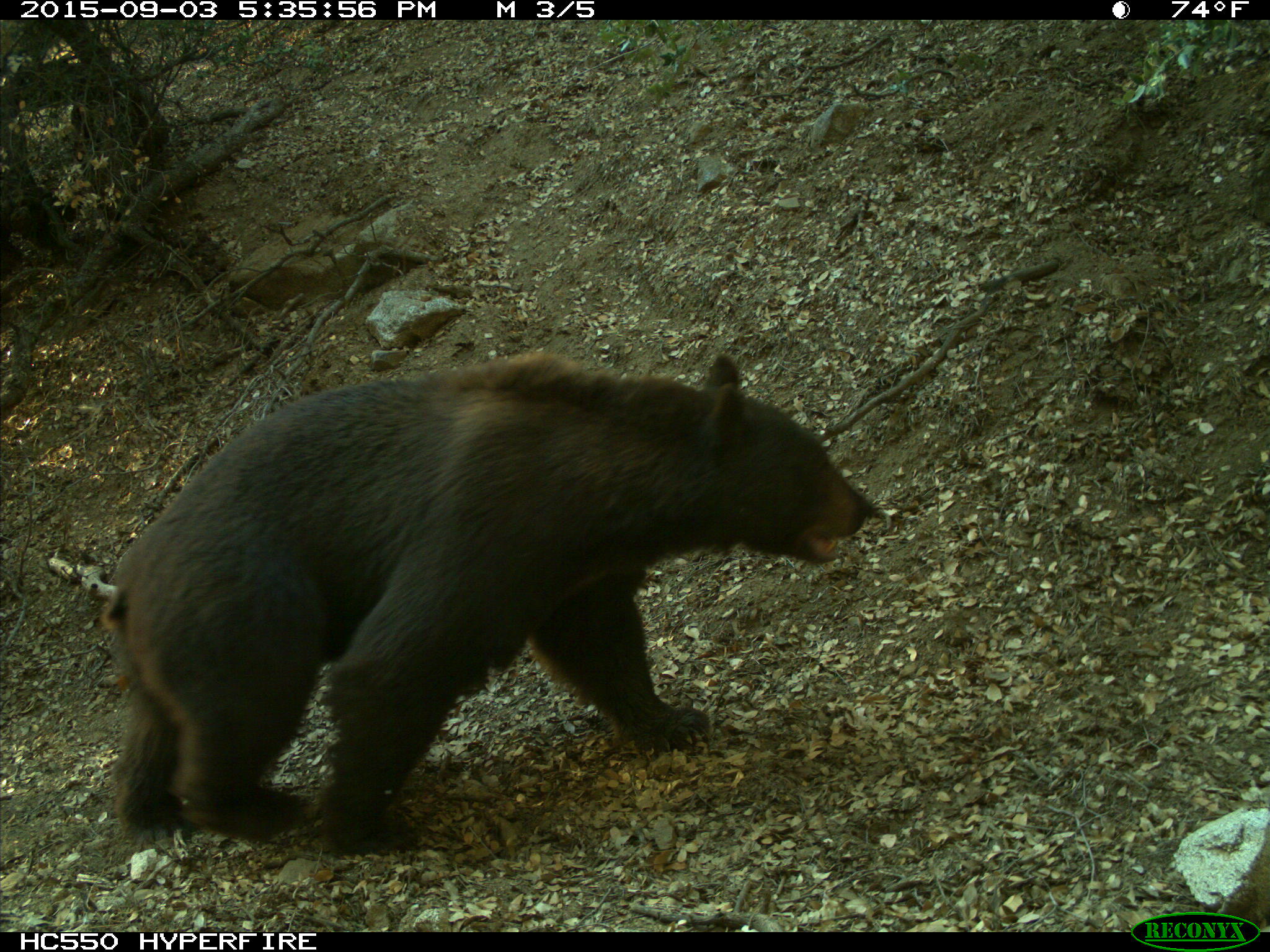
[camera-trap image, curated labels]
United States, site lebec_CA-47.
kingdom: Animalia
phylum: Chordata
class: Mammalia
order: Carnivora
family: Ursidae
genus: Ursus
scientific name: Ursus americanus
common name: american black bear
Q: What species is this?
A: Ursus americanus (american black bear).